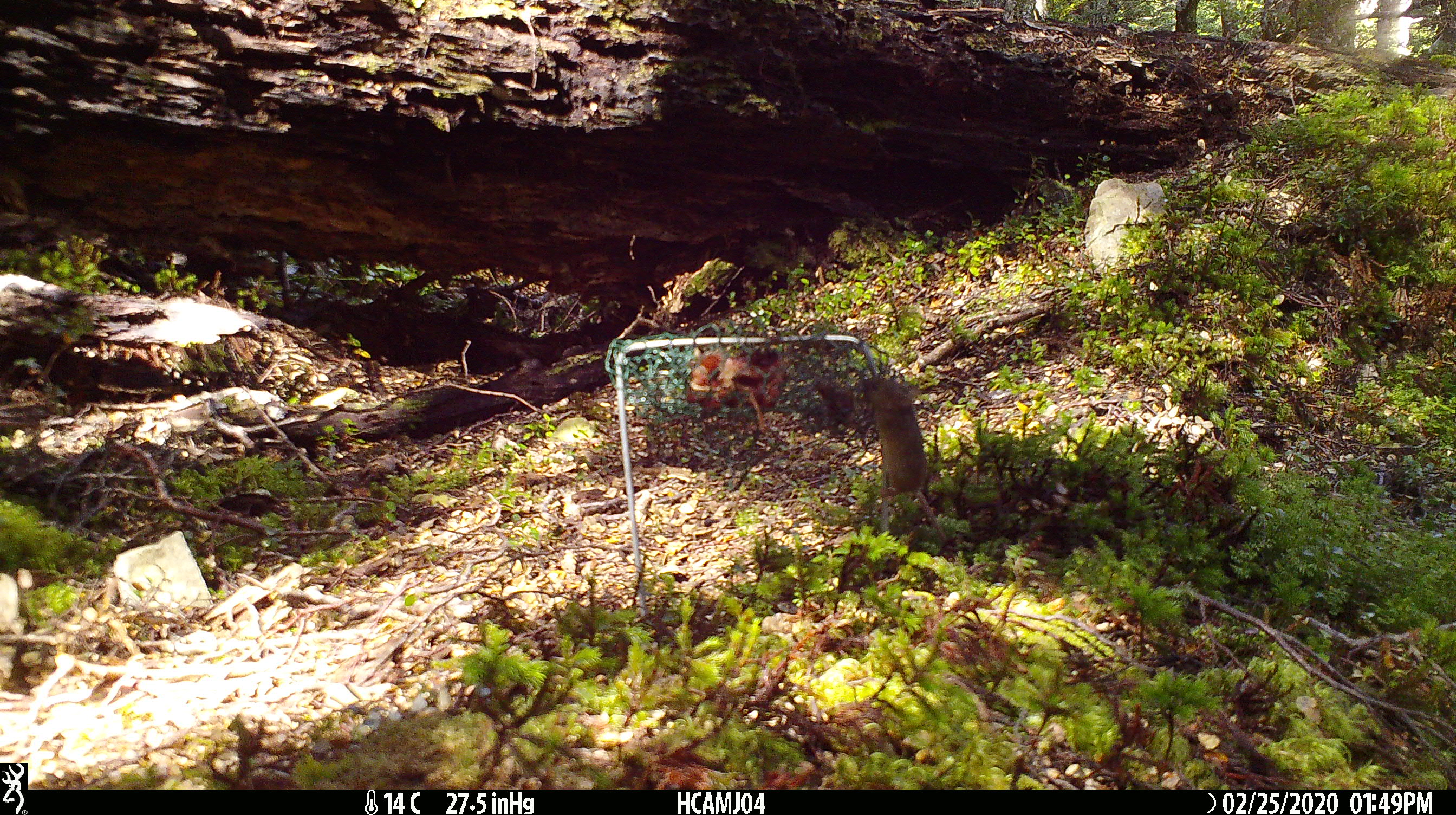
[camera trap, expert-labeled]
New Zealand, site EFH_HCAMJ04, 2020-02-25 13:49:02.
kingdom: Animalia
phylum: Chordata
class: Mammalia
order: Rodentia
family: Muridae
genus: Mus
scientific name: Mus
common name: mouse